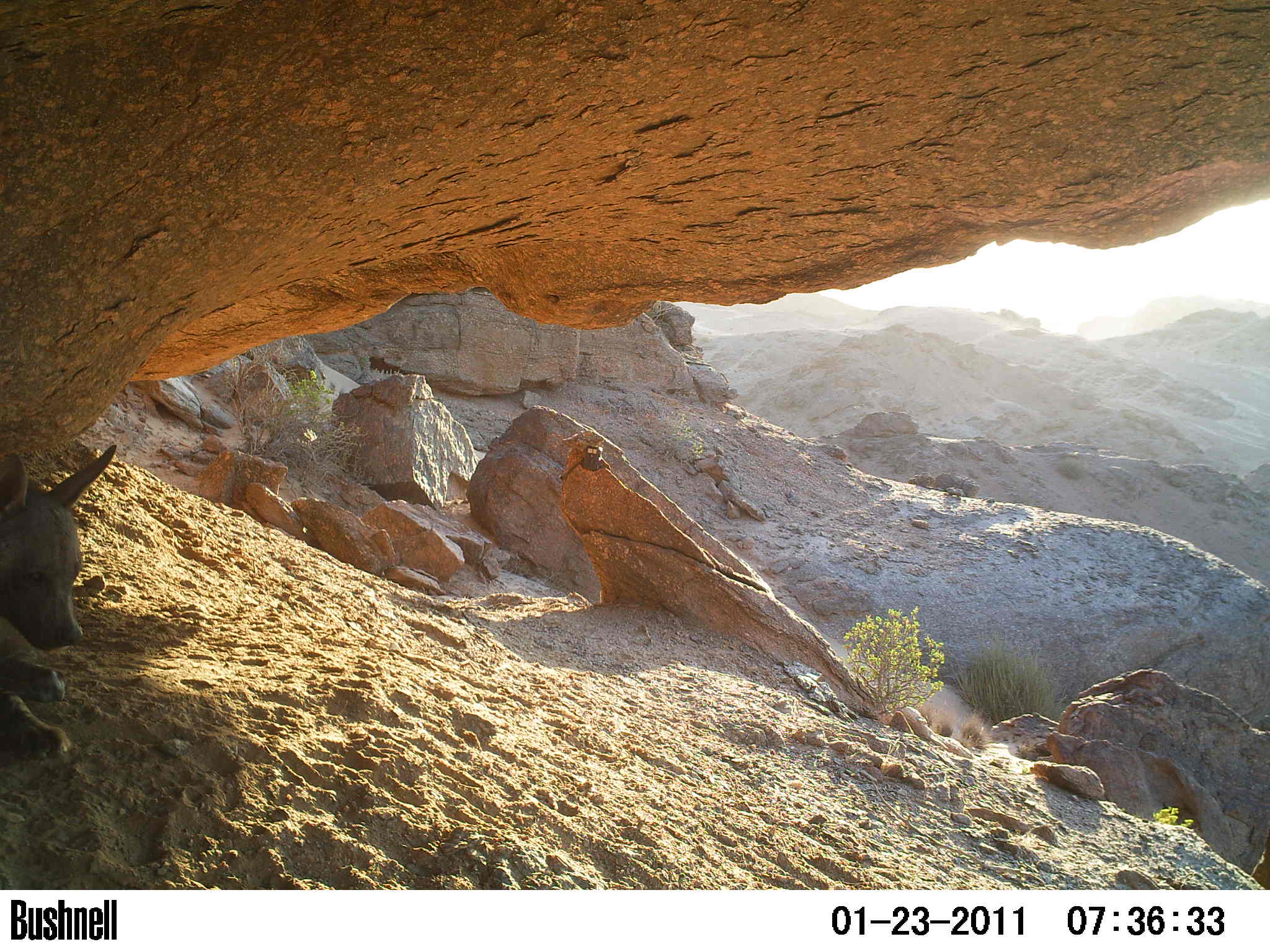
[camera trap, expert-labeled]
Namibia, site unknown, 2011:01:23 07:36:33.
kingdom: Animalia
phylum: Chordata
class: Mammalia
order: Carnivora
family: Hyaenidae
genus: Parahyaena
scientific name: Parahyaena brunnea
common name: brown hyena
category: hyaena brunnea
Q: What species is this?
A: Hyaena brunnea (brown hyena) (Parahyaena brunnea).